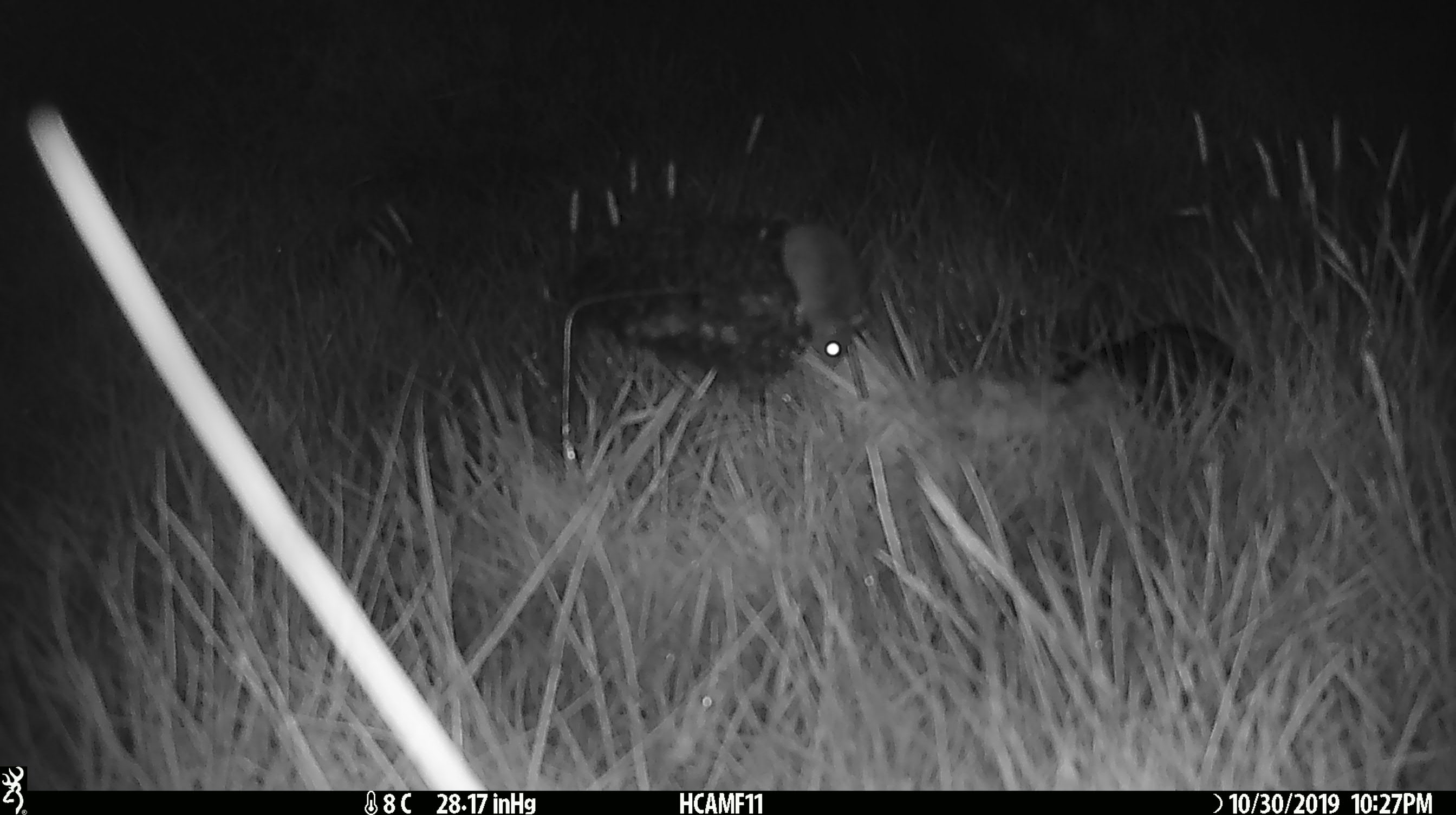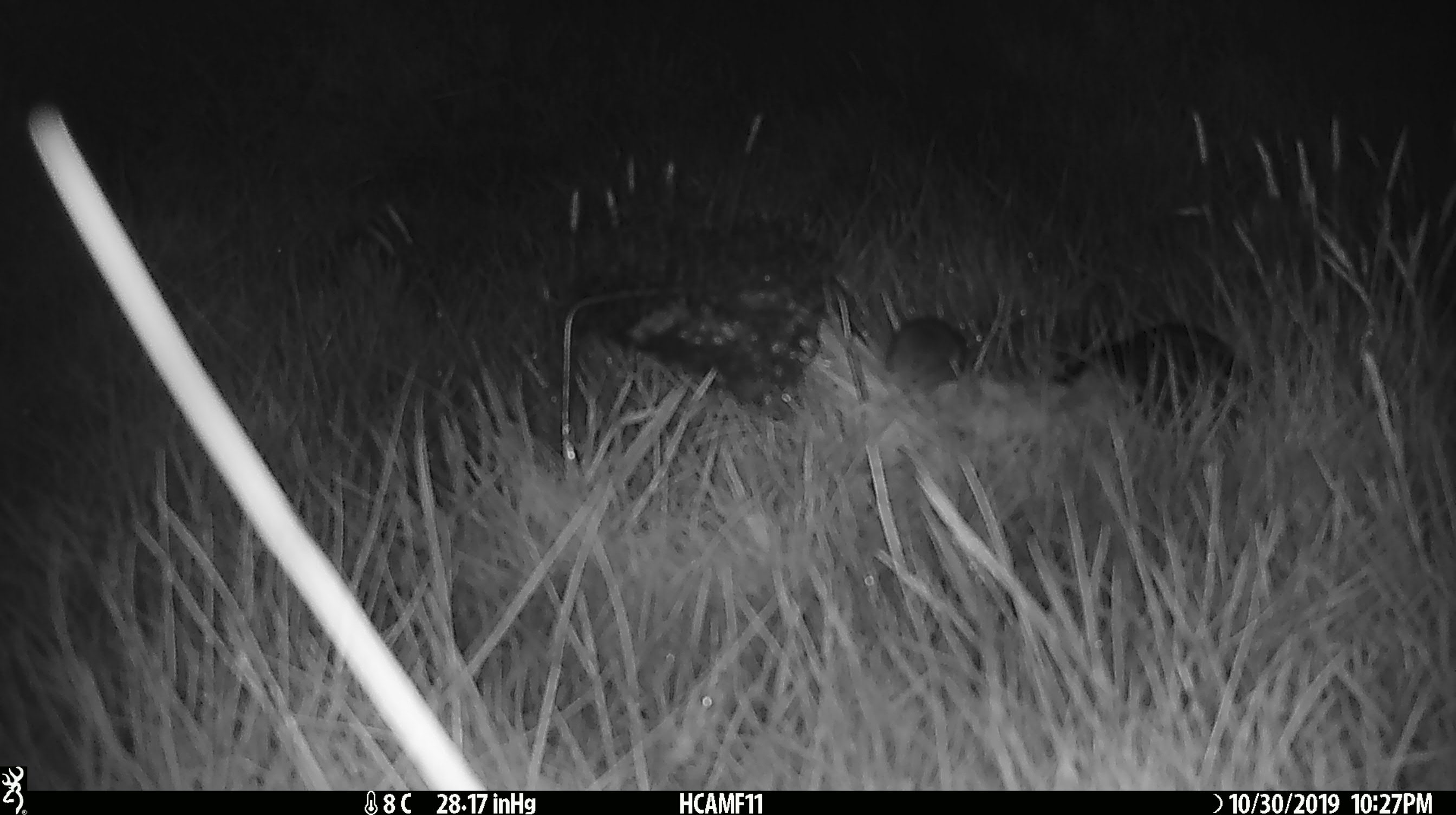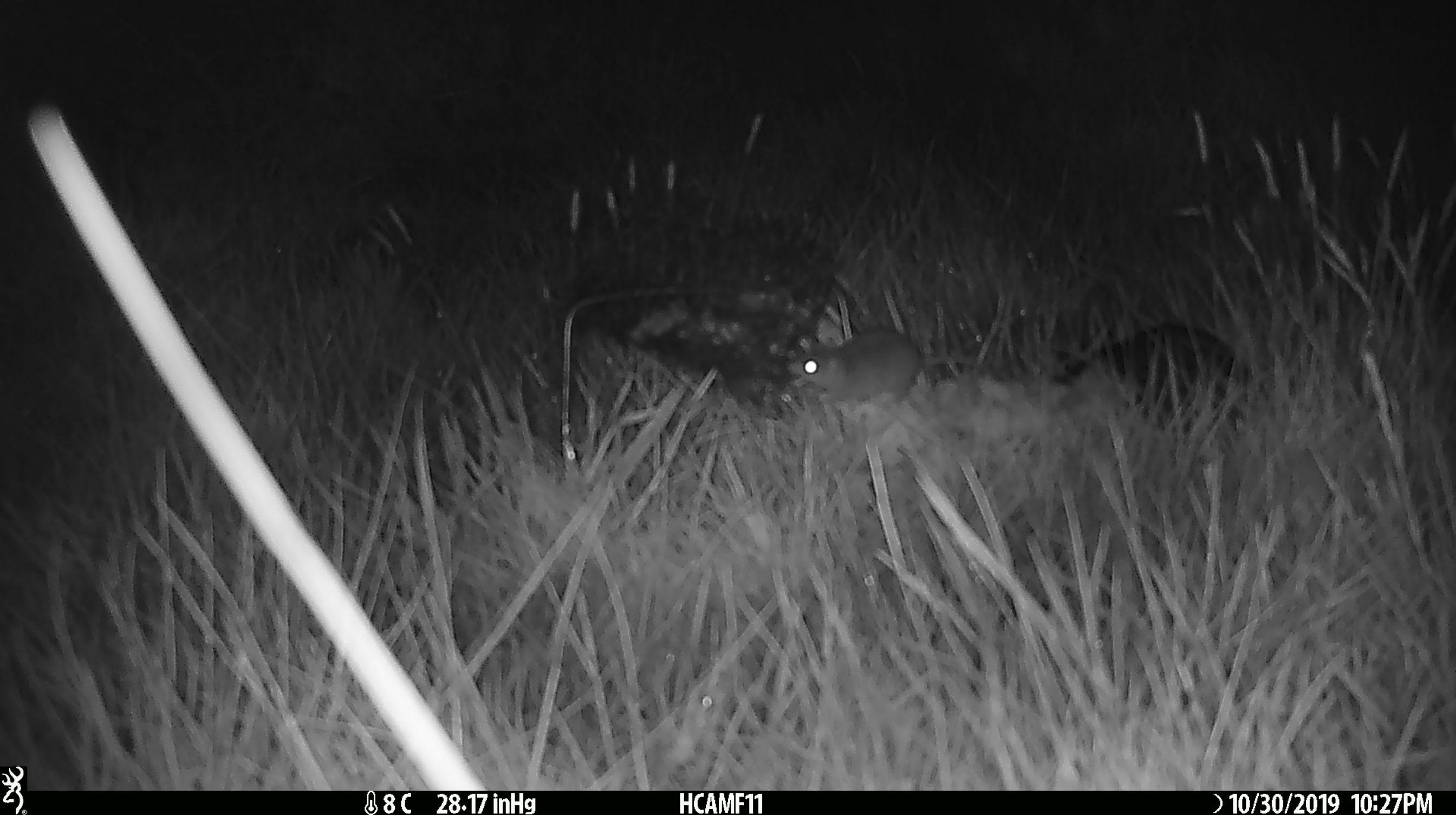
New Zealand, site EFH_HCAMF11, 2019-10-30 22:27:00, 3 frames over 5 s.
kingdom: Animalia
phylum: Chordata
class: Mammalia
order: Rodentia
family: Muridae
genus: Mus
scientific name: Mus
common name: mouse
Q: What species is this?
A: Mouse (Mus).